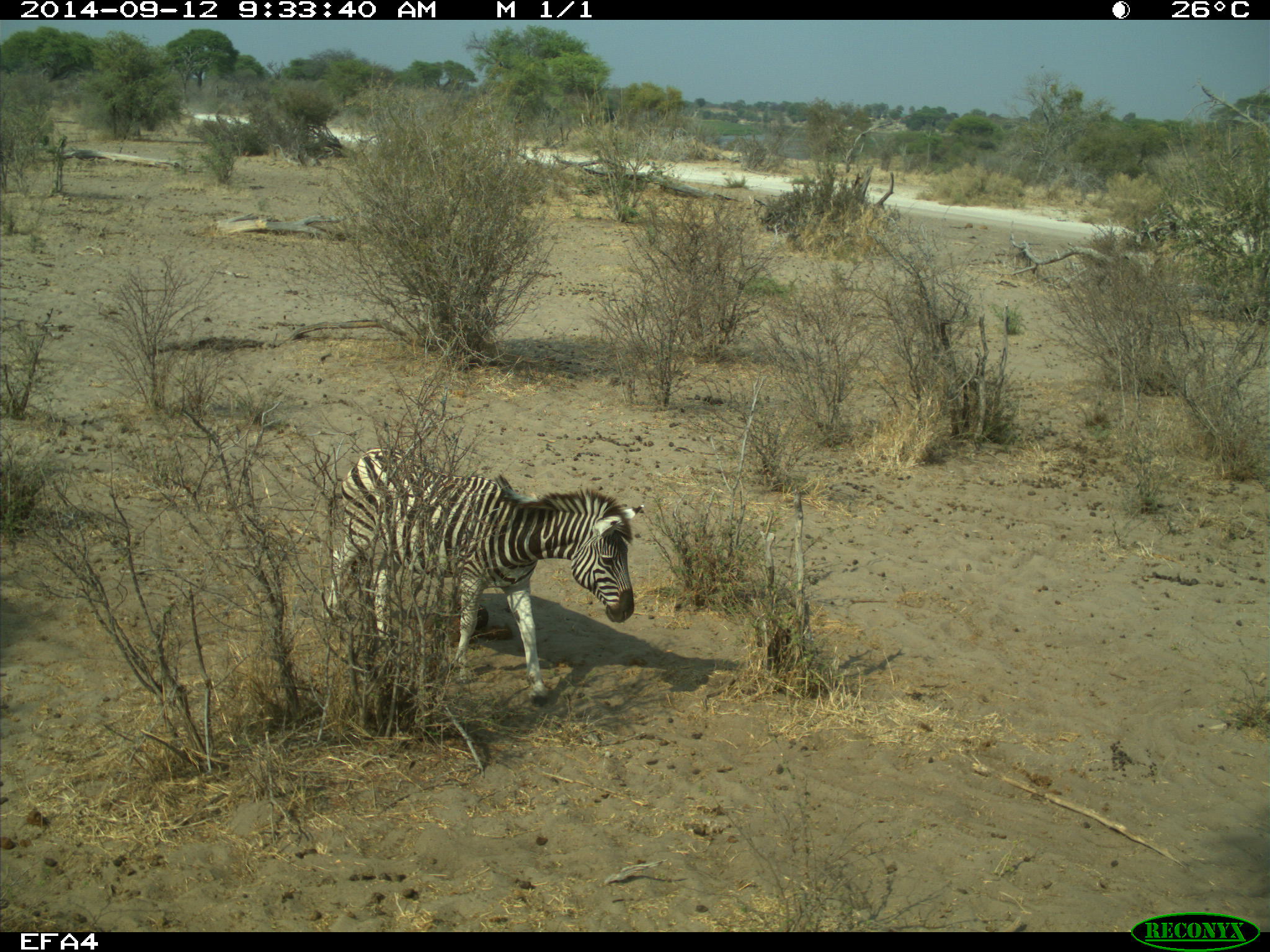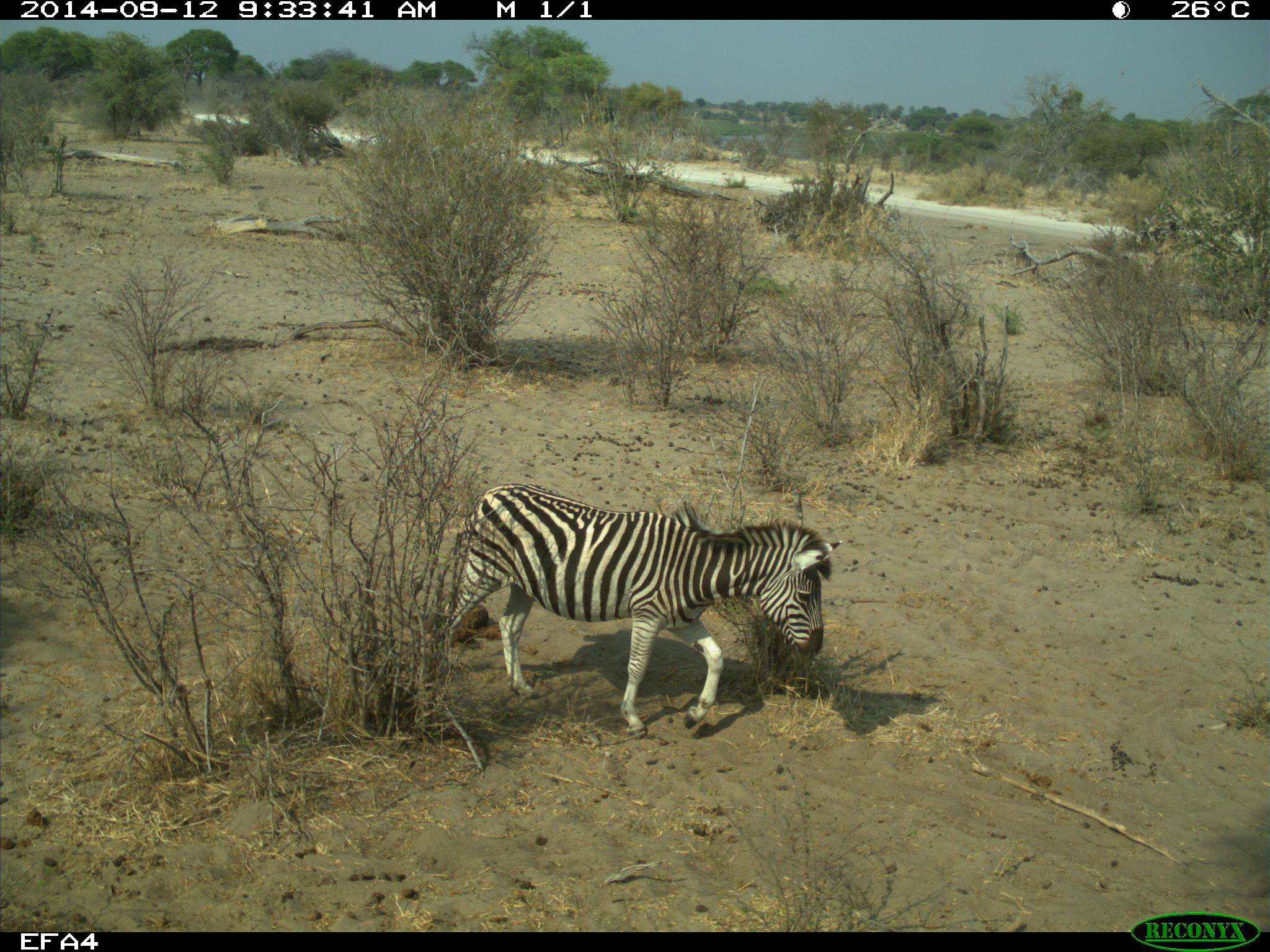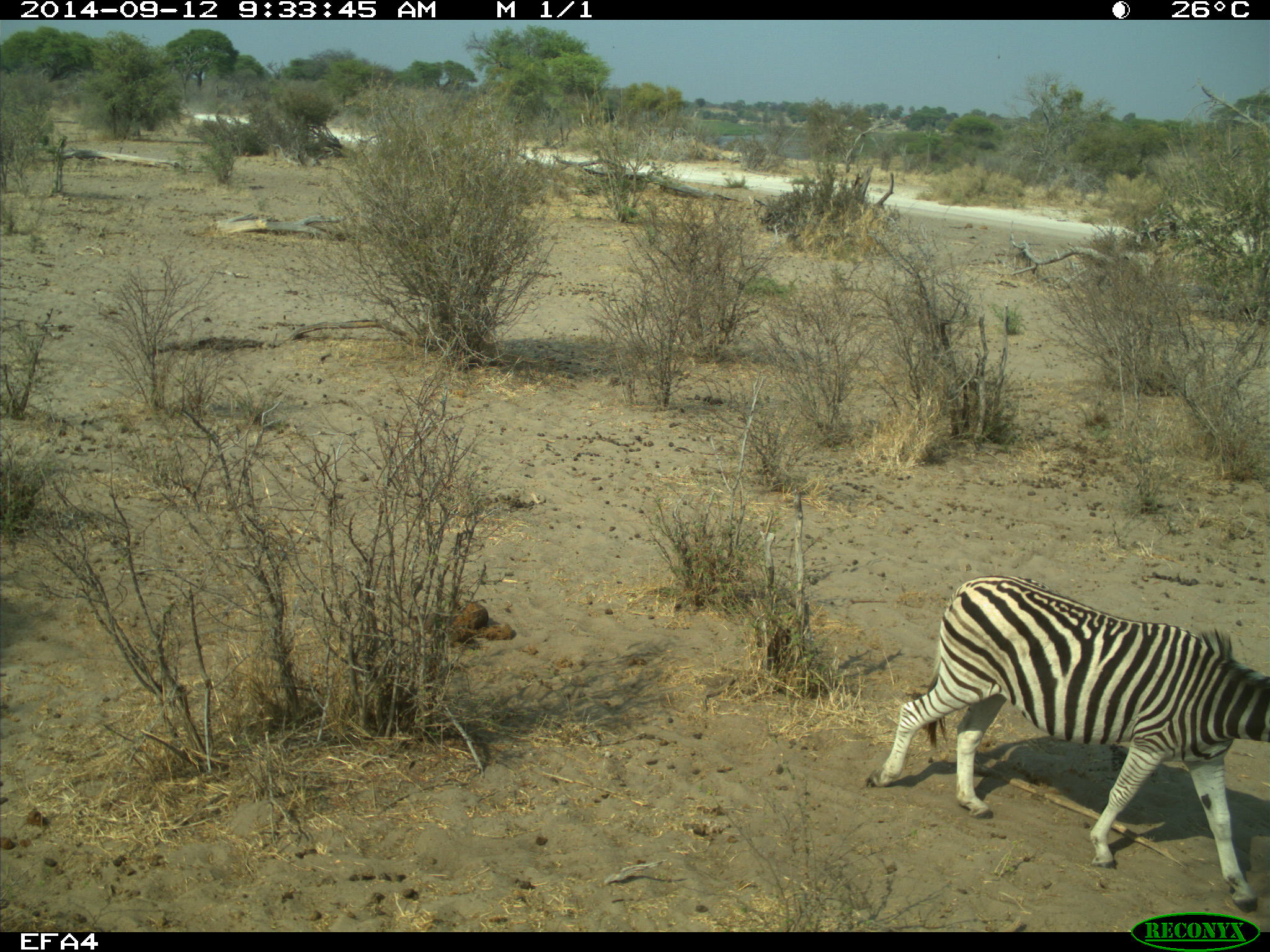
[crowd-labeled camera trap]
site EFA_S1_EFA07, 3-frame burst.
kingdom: Animalia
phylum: Chordata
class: Mammalia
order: Perissodactyla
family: Equidae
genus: Equus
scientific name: Equus quagga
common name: plains zebra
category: zebraplains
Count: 1.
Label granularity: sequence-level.